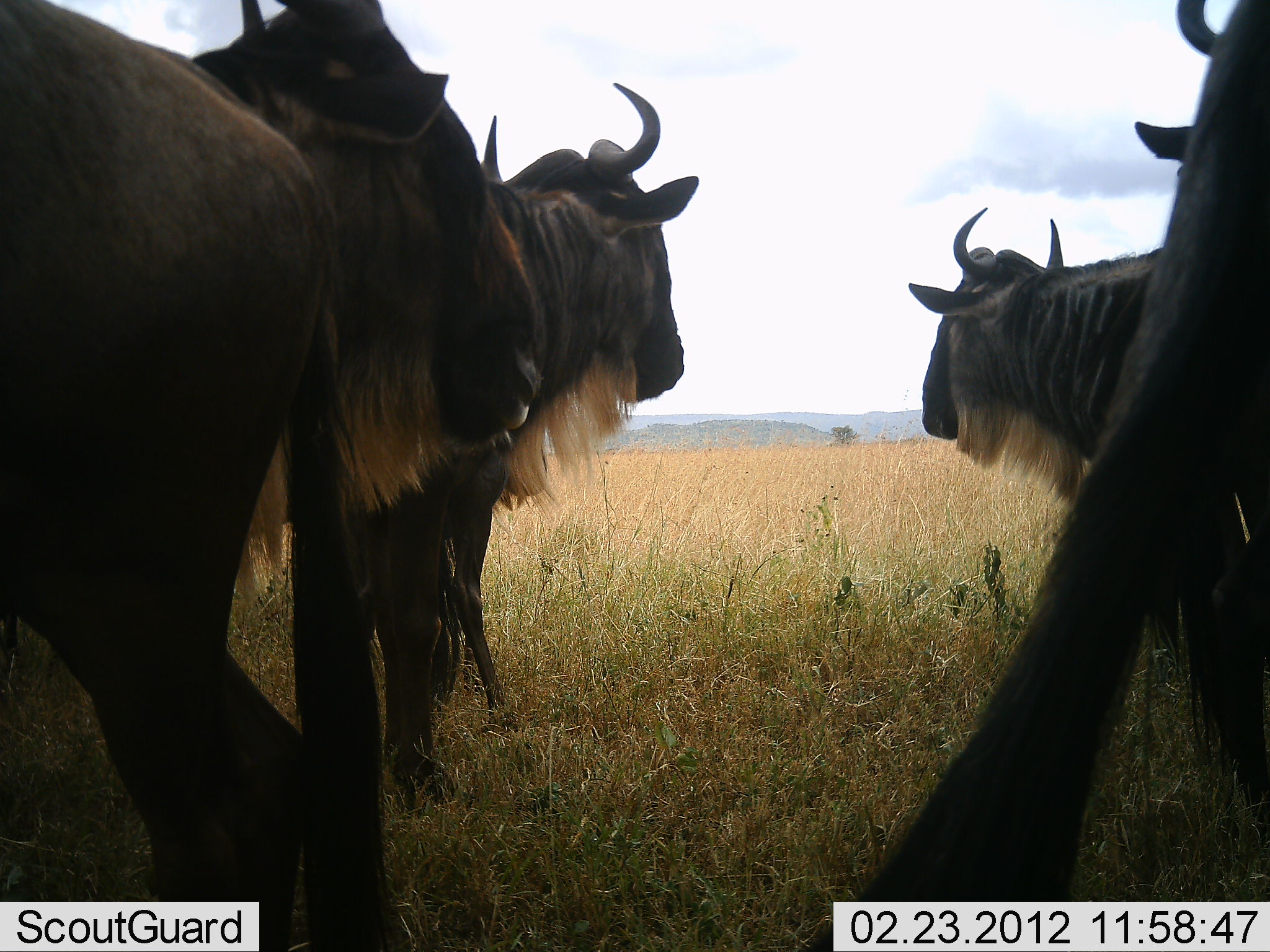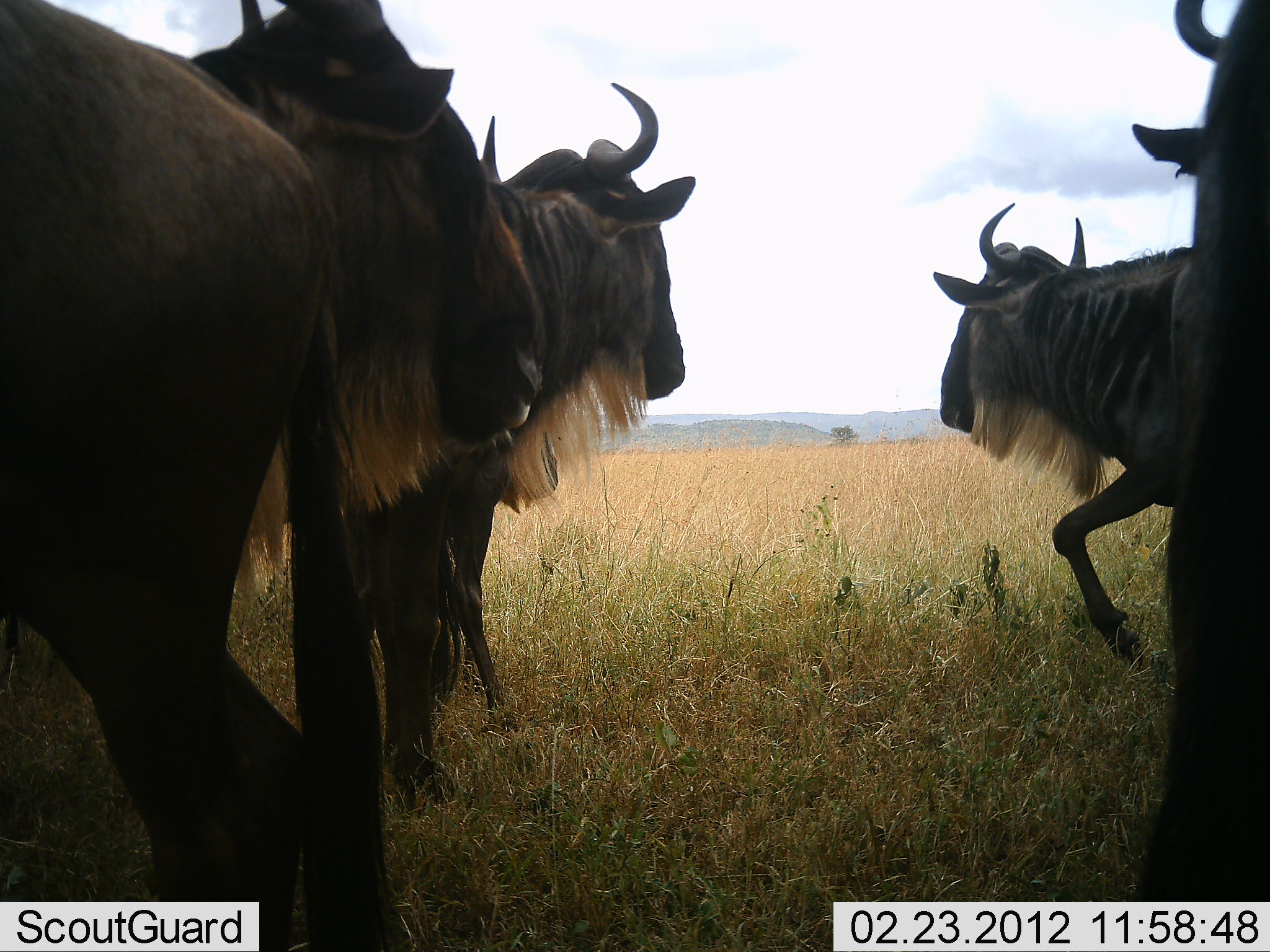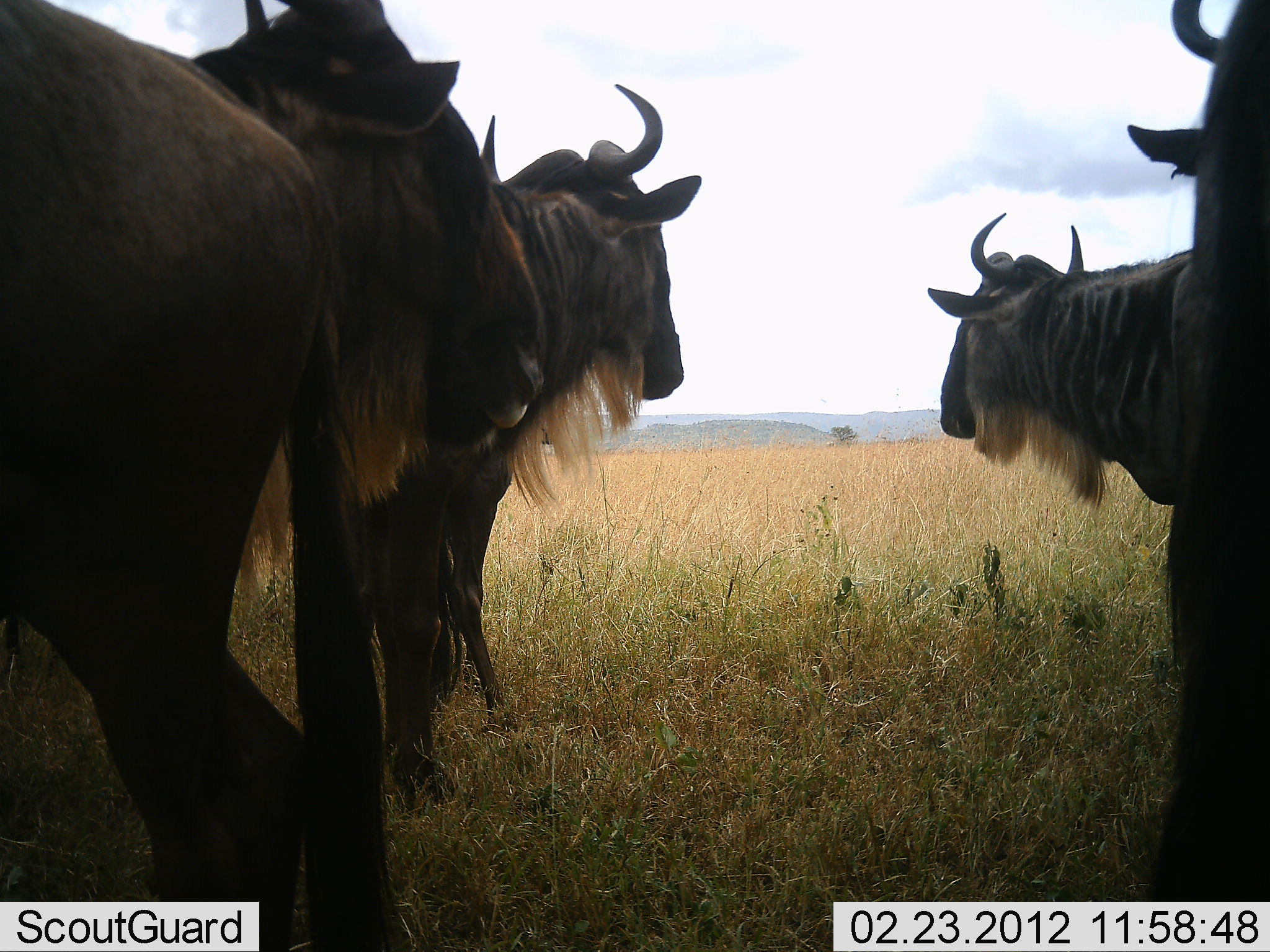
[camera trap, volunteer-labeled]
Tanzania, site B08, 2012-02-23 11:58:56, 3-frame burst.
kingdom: Animalia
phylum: Chordata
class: Mammalia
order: Artiodactyla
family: Bovidae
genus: Connochaetes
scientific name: Connochaetes taurinus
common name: blue wildebeest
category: wildebeest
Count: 4.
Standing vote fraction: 79%.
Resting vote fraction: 11%.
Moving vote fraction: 21%.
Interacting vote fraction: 0%.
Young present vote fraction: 0%.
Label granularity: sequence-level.